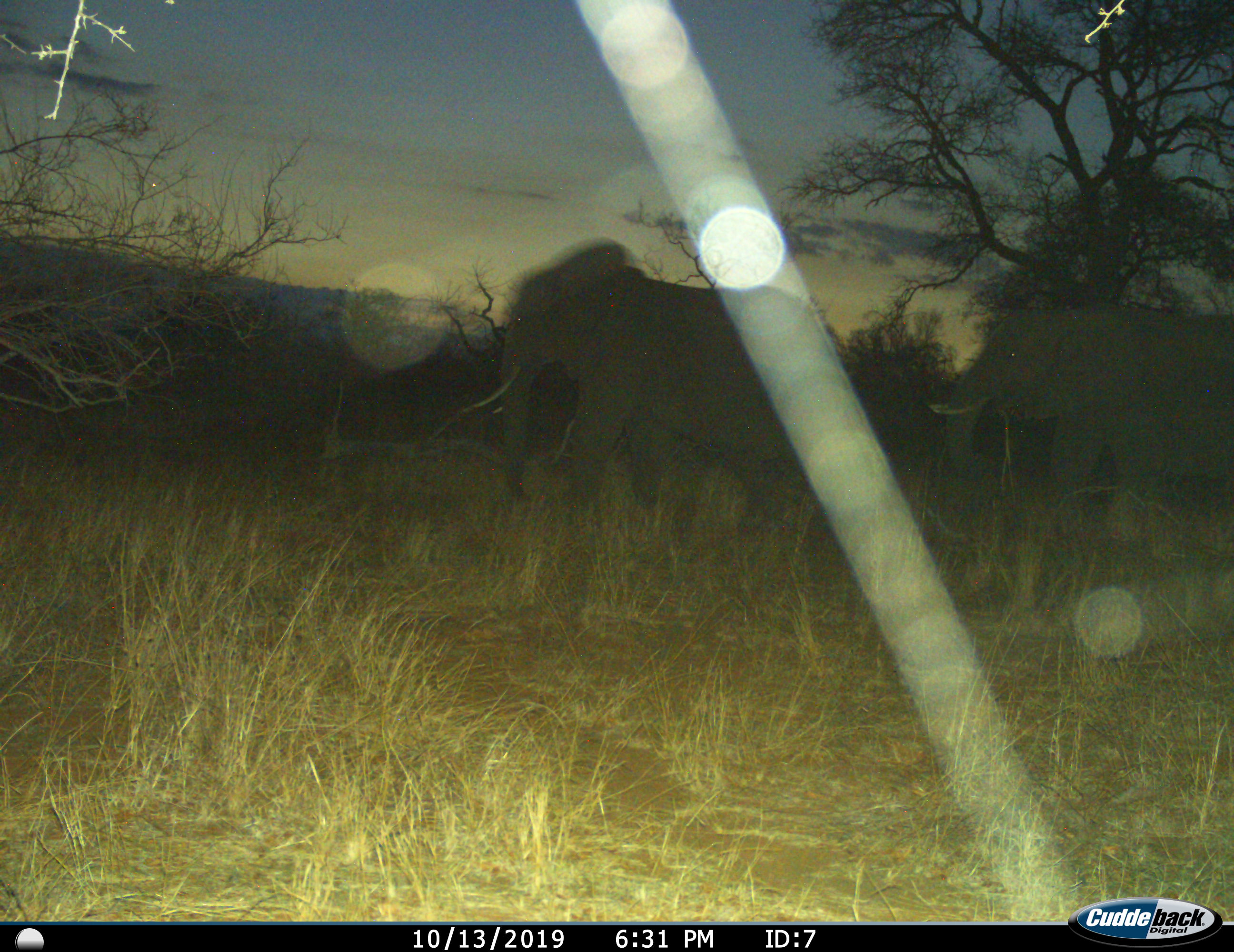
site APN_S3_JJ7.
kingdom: Animalia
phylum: Chordata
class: Mammalia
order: Proboscidea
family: Elephantidae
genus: Loxodonta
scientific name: Loxodonta africana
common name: african bush elephant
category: elephant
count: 2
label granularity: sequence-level